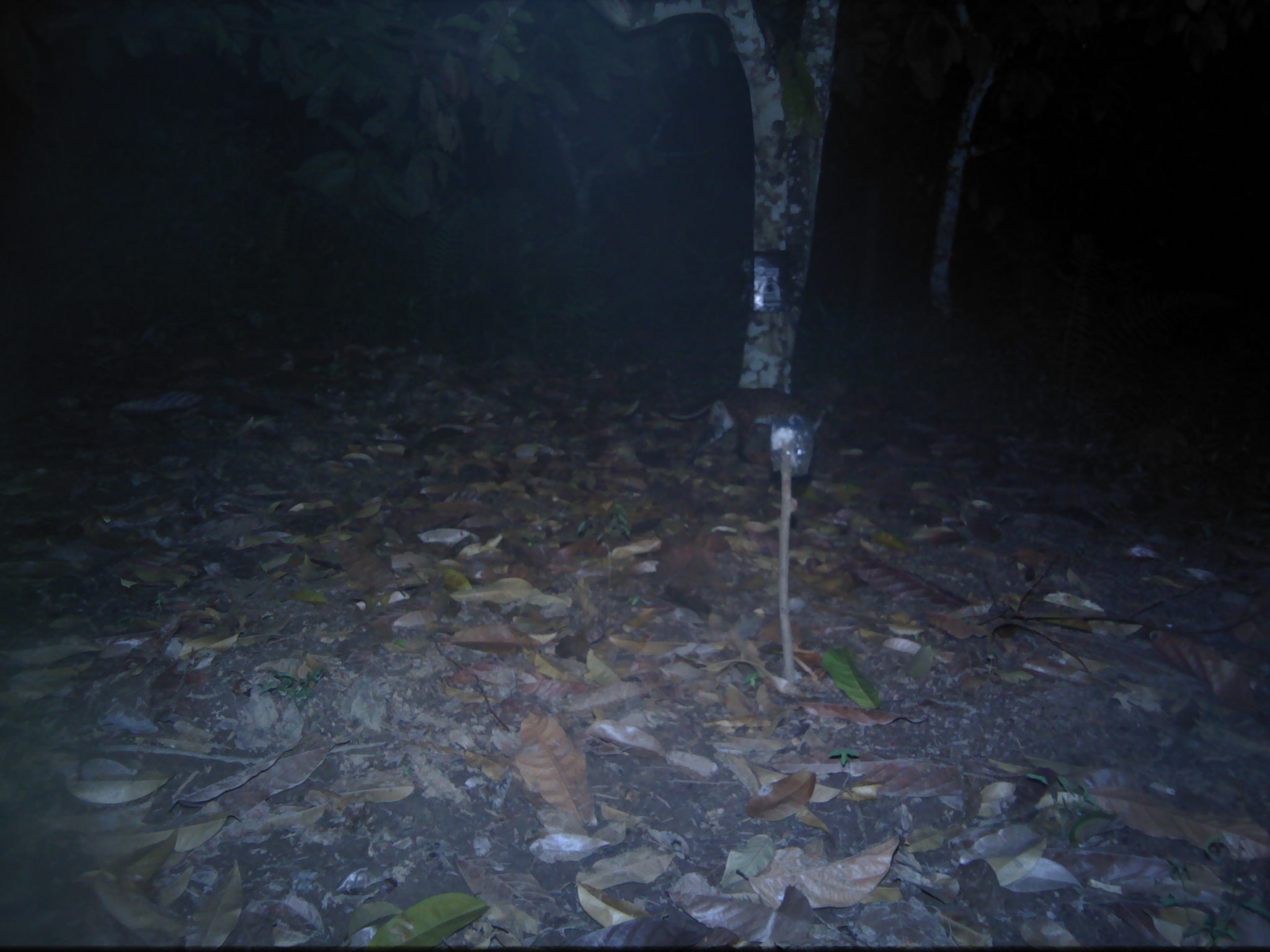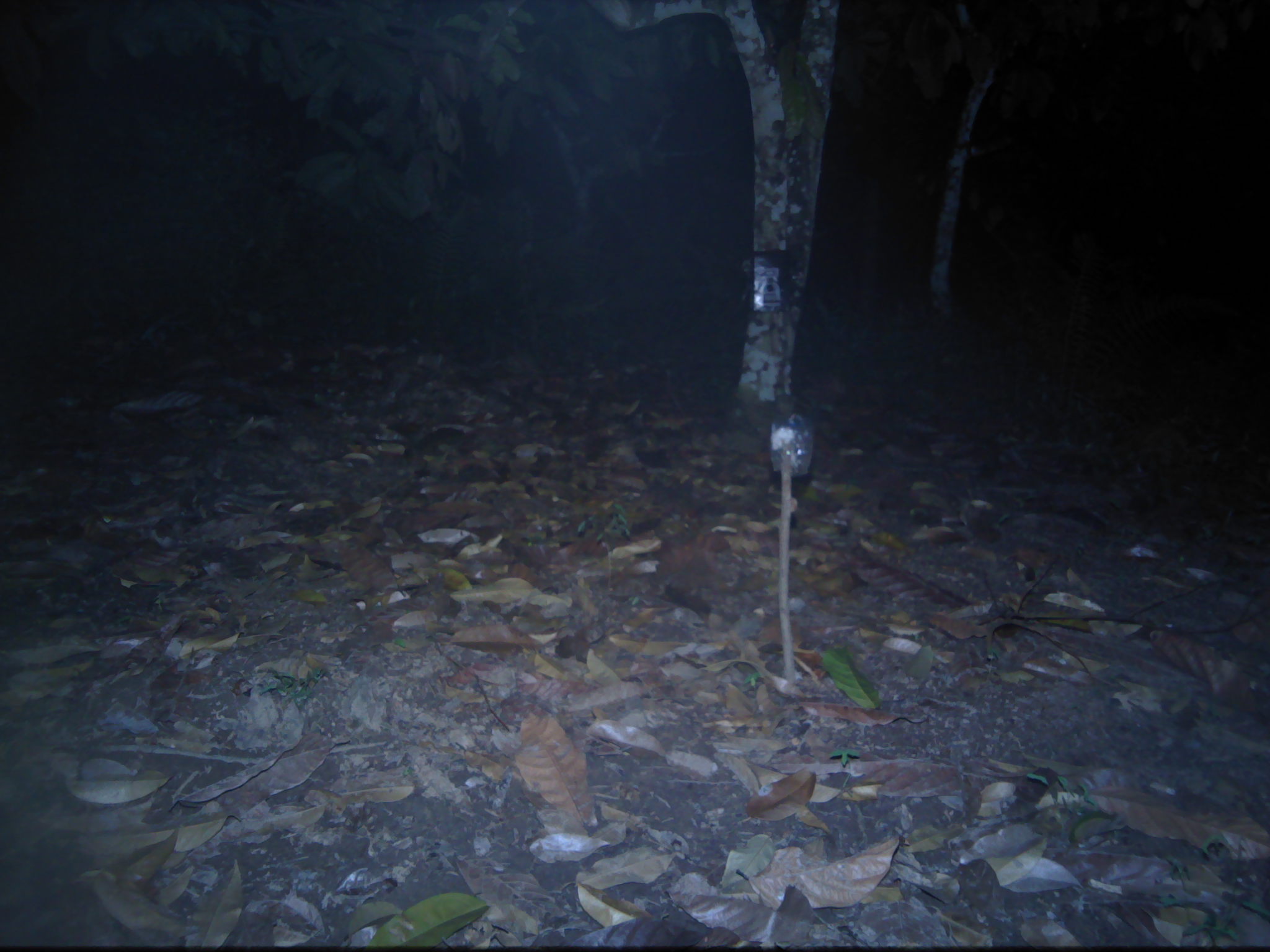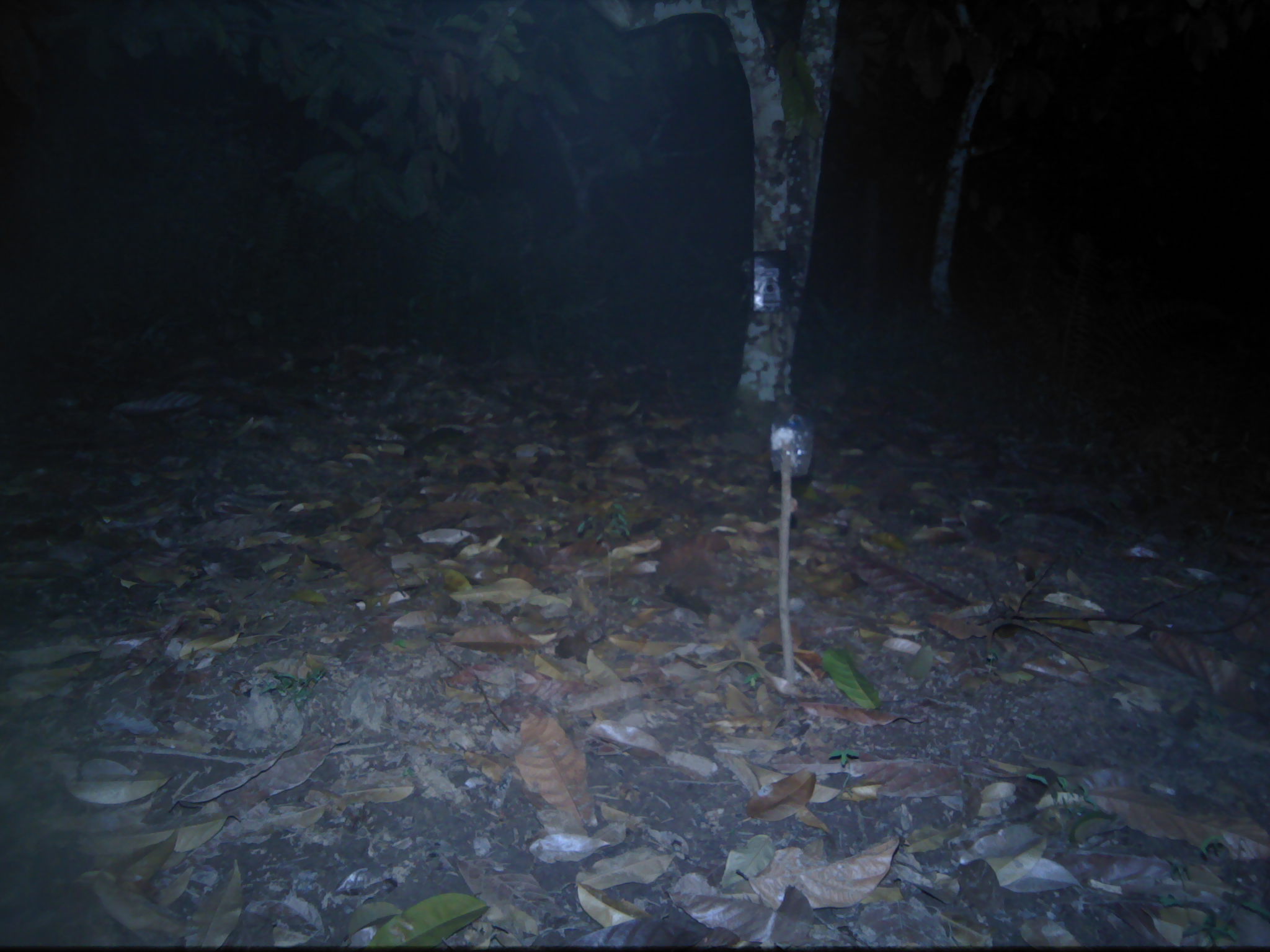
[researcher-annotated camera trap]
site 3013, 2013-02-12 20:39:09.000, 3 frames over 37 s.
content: unidentified animal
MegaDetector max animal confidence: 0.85